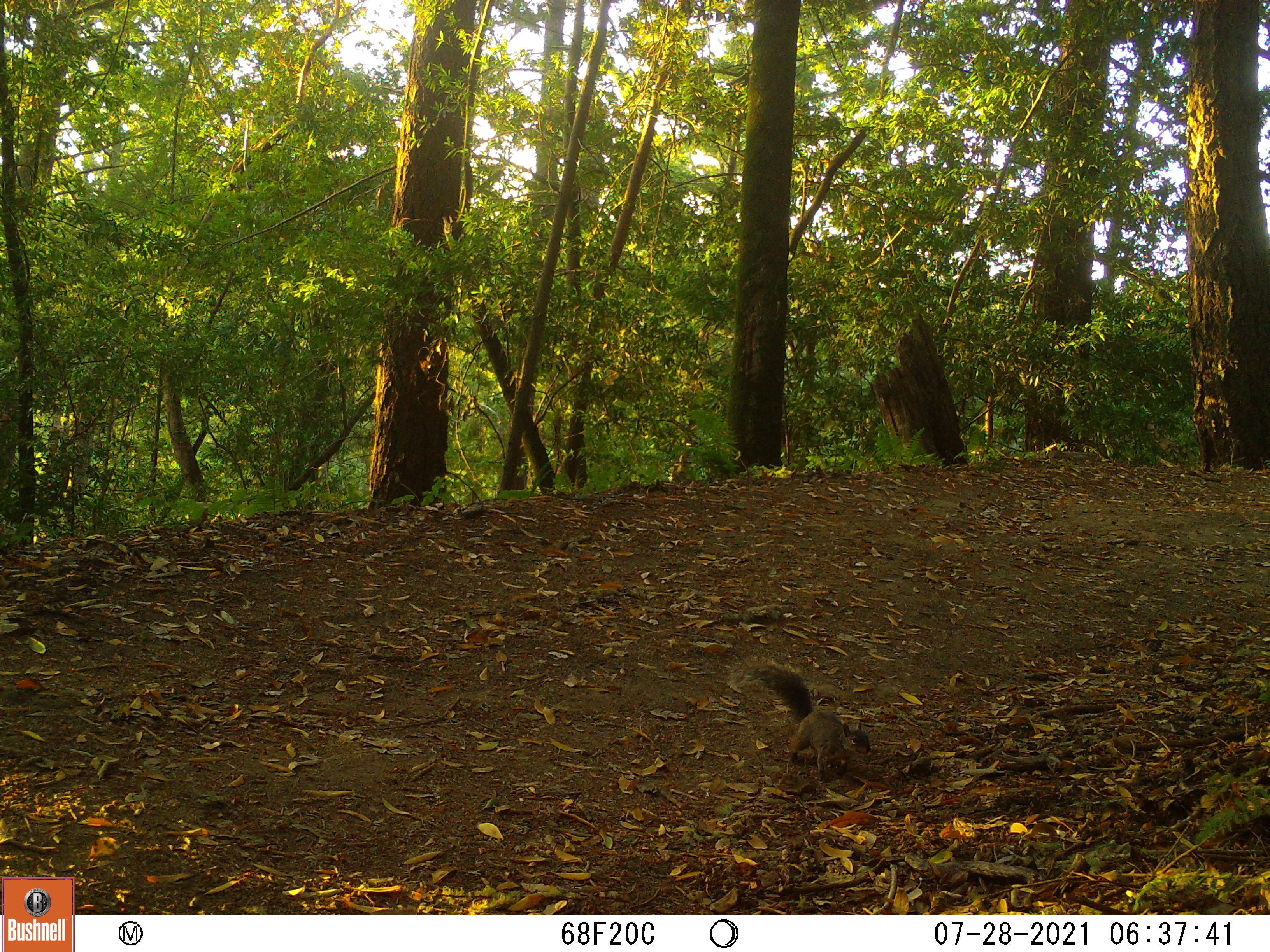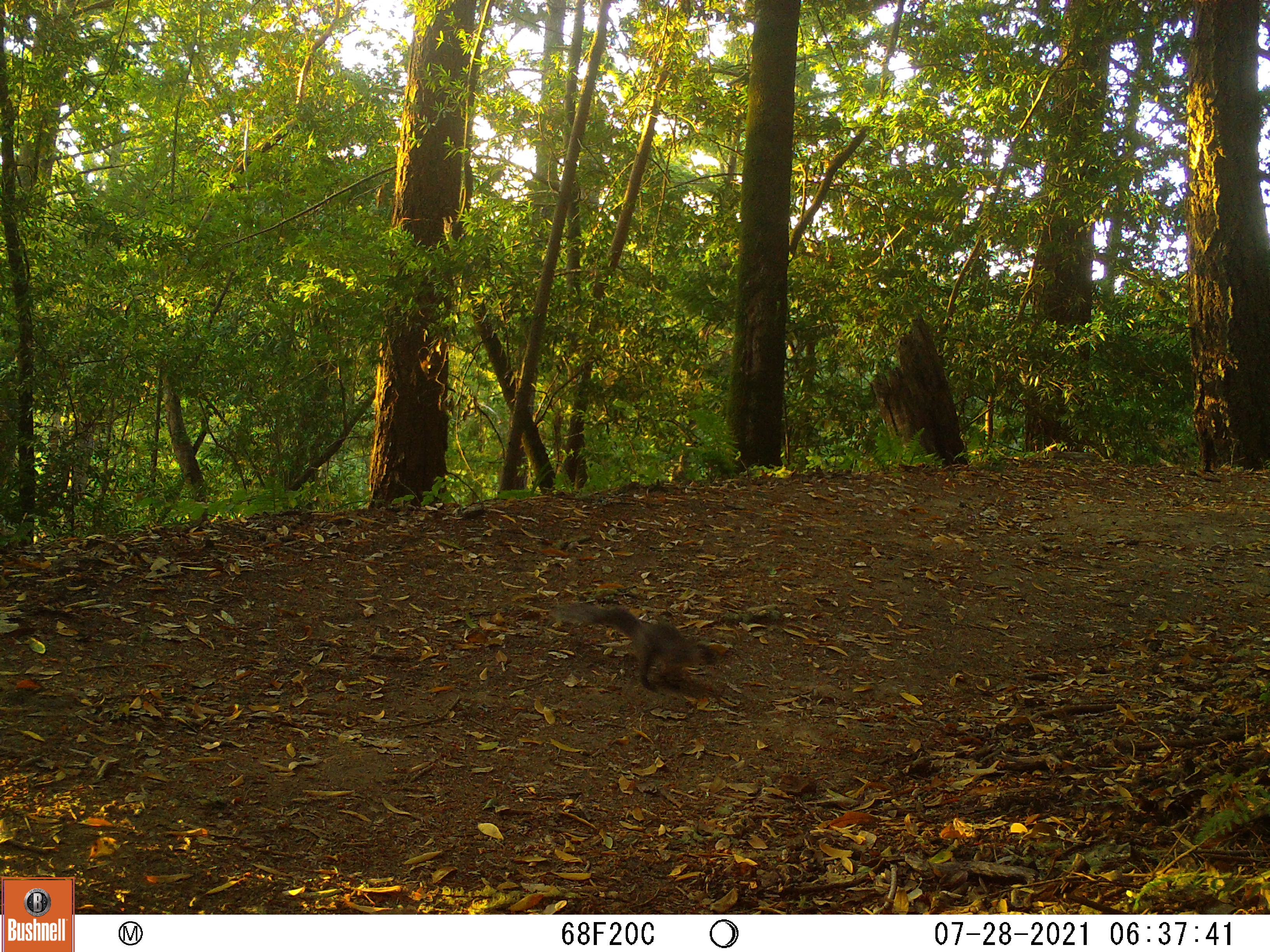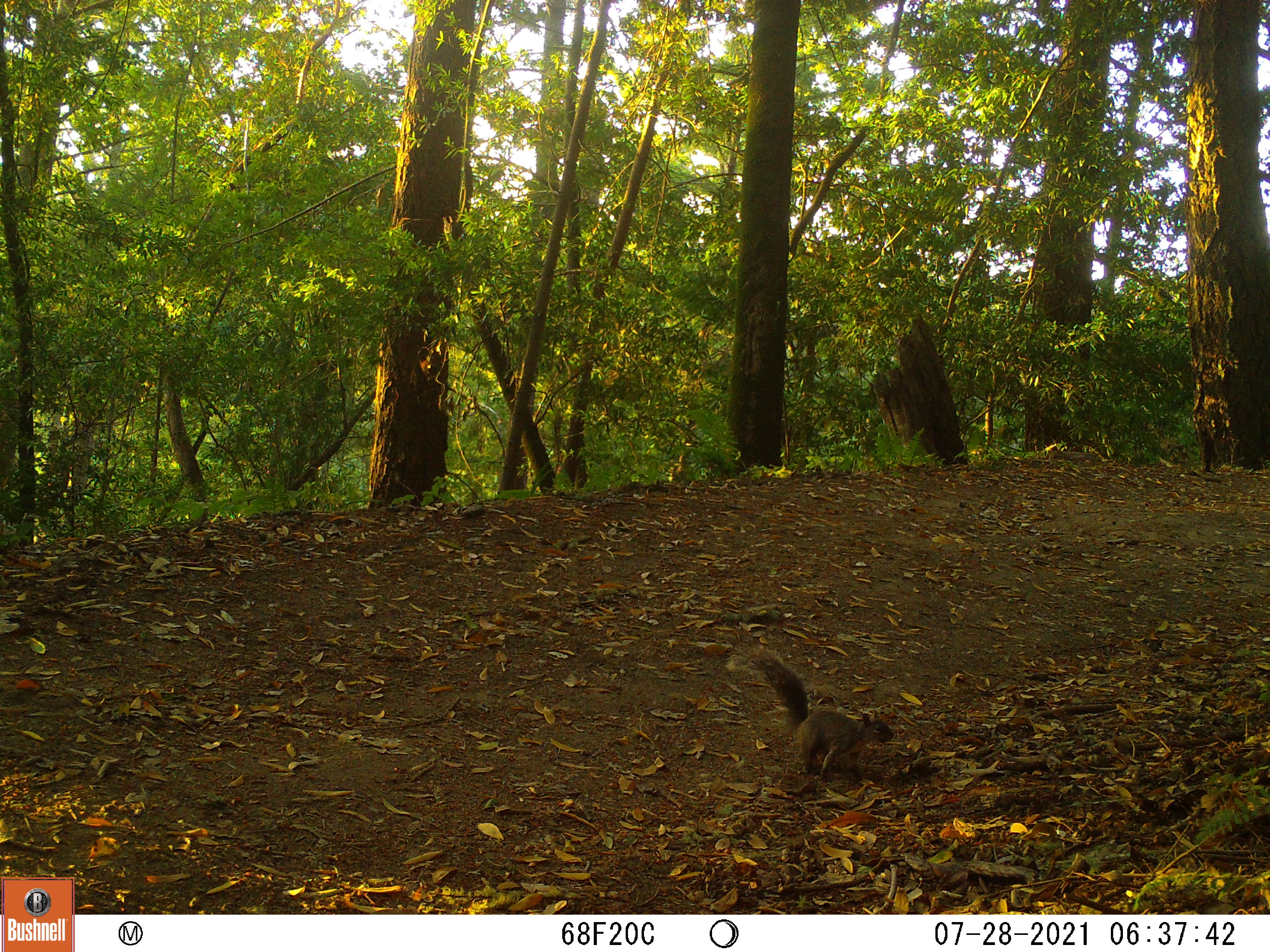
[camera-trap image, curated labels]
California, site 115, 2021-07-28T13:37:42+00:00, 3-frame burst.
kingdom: Animalia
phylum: Chordata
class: Mammalia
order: Rodentia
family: Sciuridae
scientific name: Sciuridae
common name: squirrel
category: unknown squirrel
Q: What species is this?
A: Unknown squirrel (squirrel) (Sciuridae).